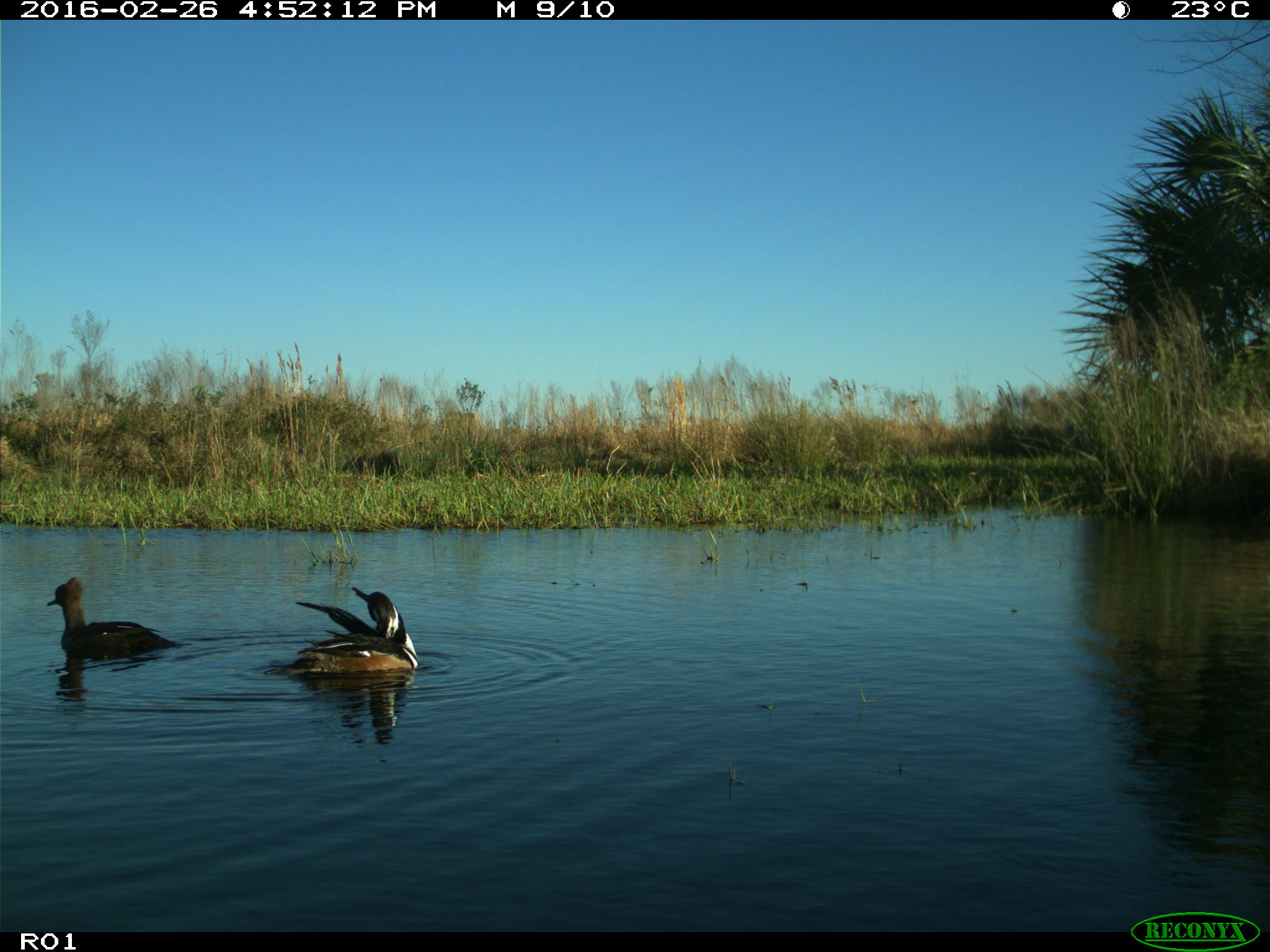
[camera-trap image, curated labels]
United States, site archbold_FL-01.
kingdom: Animalia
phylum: Chordata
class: Aves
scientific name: Aves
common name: birds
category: unidentified bird